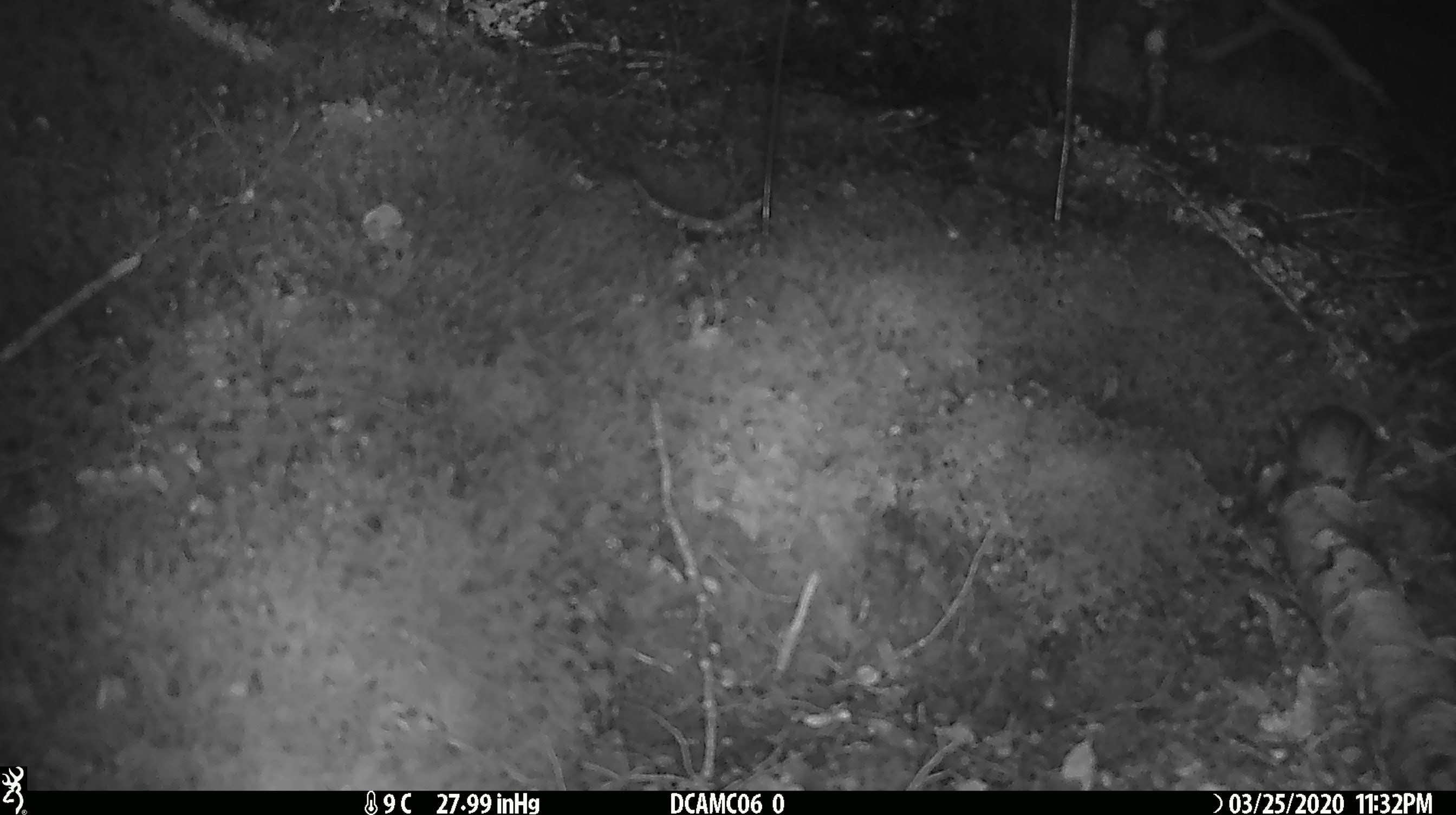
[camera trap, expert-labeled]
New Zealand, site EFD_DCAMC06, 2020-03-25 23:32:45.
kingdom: Animalia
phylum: Chordata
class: Mammalia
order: Rodentia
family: Muridae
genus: Mus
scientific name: Mus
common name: mouse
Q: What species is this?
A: Mouse (Mus).